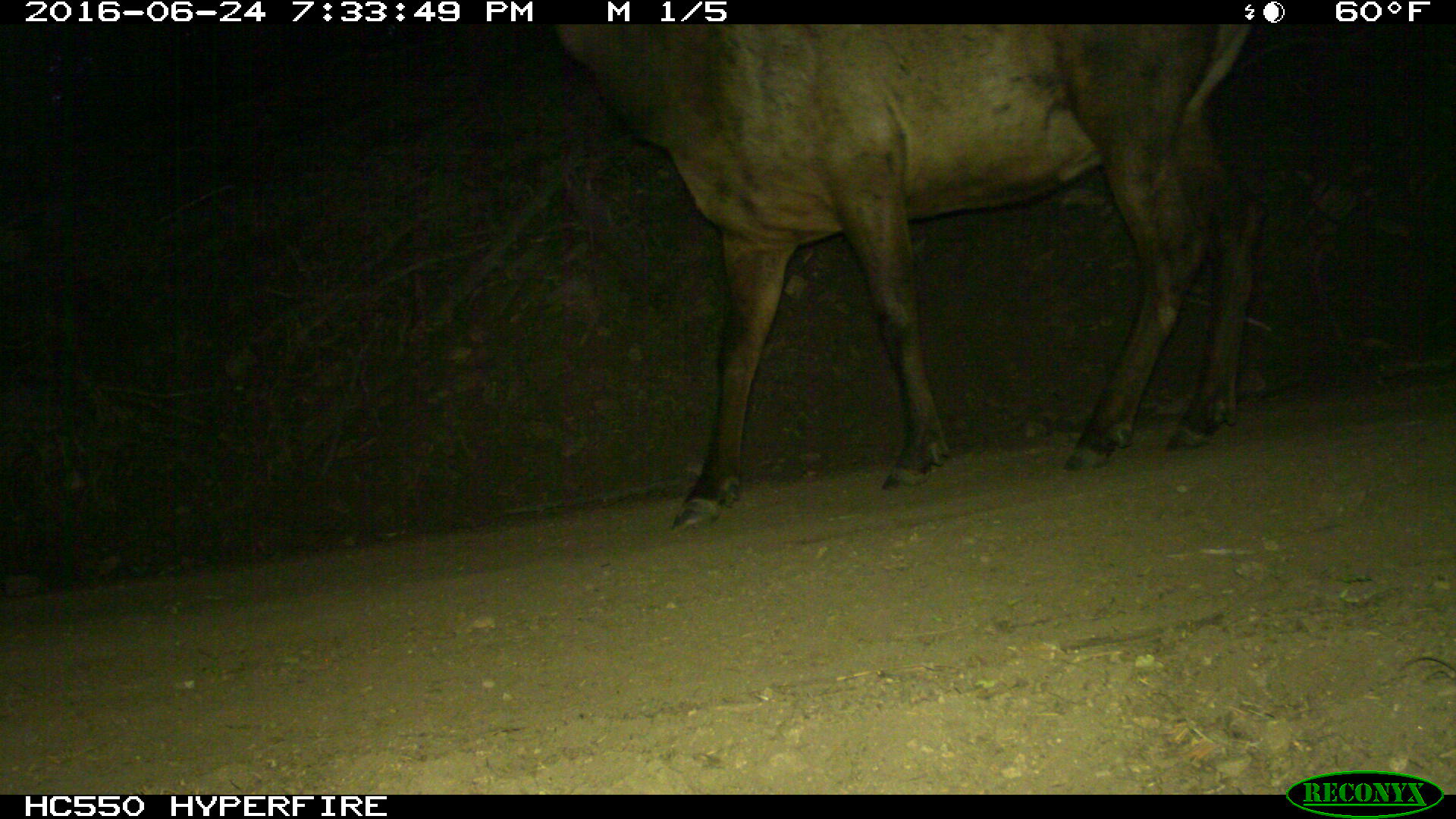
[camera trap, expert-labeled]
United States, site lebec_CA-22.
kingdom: Animalia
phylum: Chordata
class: Mammalia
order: Artiodactyla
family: Cervidae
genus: Cervus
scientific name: Cervus canadensis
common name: elk